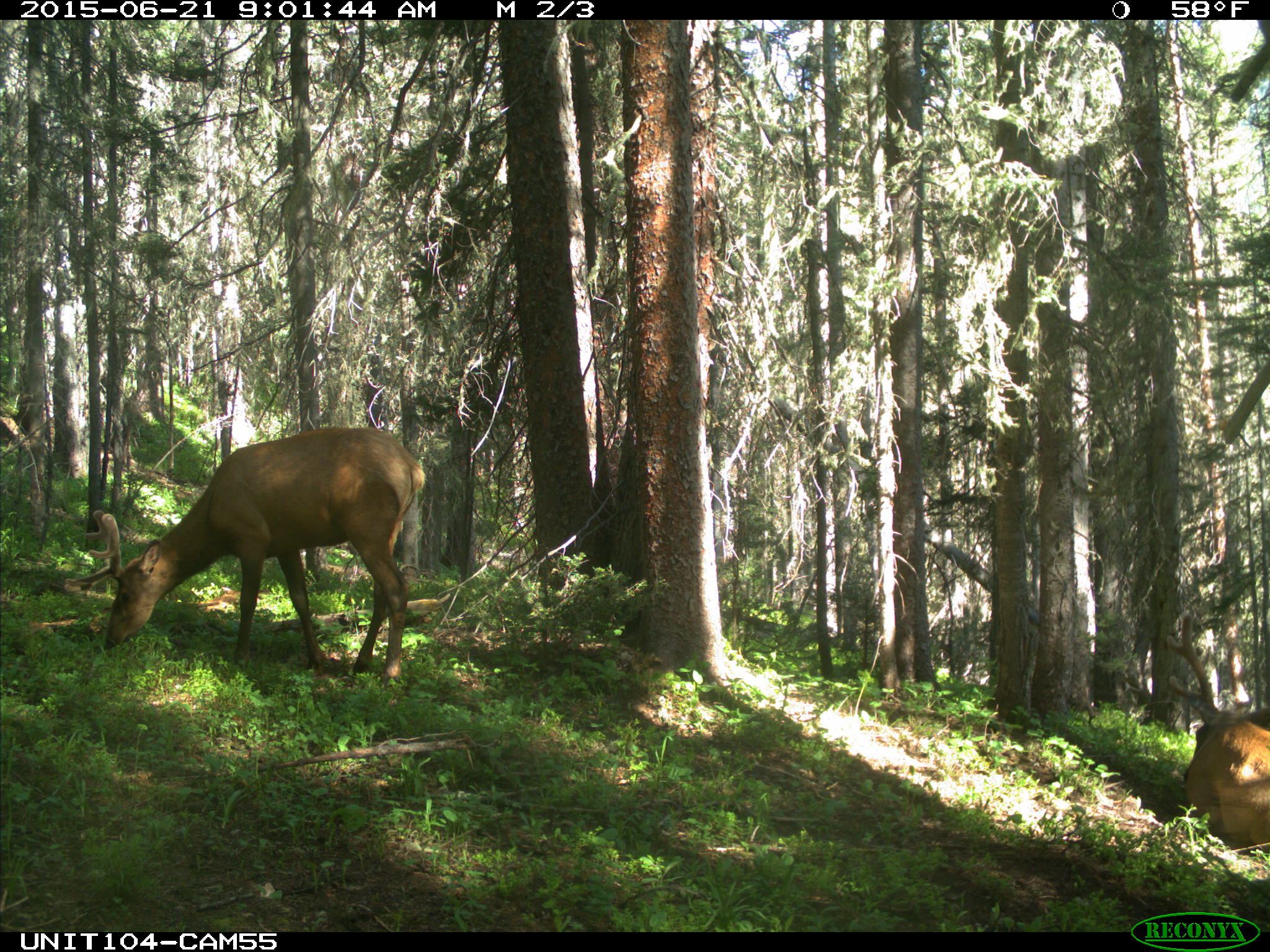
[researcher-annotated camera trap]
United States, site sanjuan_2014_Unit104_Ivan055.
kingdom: Animalia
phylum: Chordata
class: Mammalia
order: Artiodactyla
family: Cervidae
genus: Cervus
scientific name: Cervus elaphus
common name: red deer